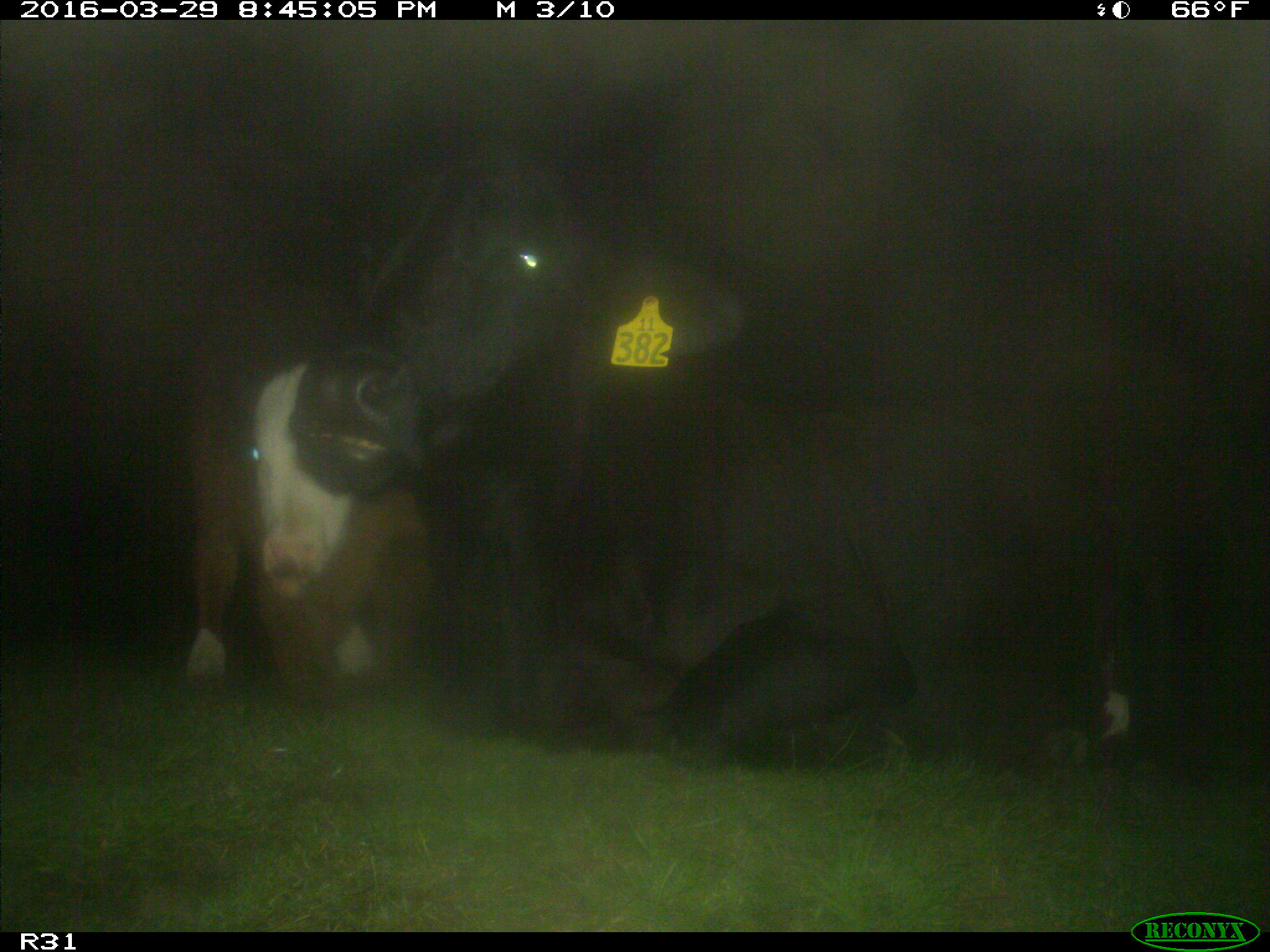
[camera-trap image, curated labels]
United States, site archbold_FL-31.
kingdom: Animalia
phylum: Chordata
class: Mammalia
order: Artiodactyla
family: Bovidae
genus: Bos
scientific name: Bos taurus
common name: domestic cow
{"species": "Bos taurus (domestic cow)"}